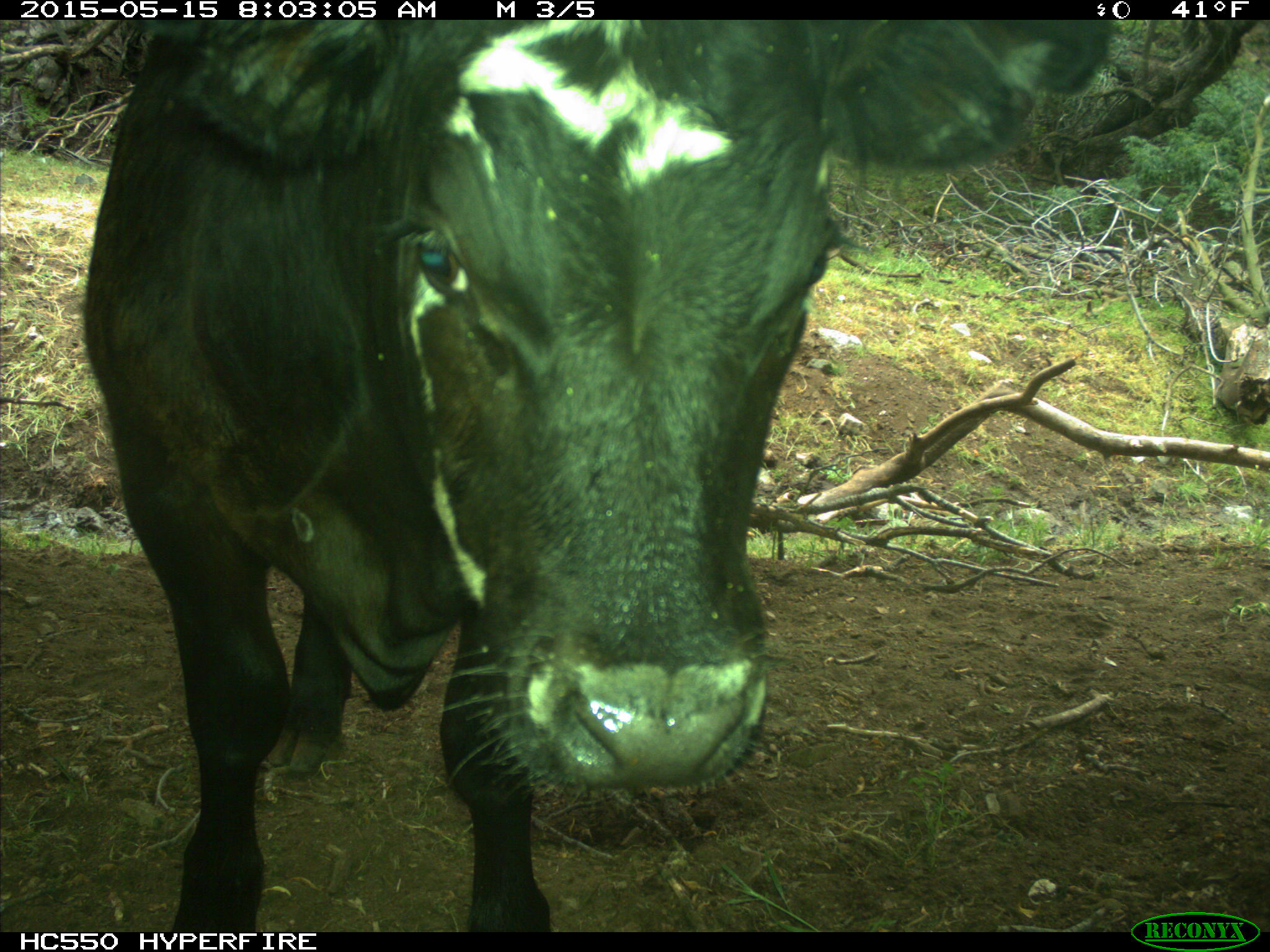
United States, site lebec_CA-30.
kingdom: Animalia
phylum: Chordata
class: Mammalia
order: Artiodactyla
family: Bovidae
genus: Bos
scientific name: Bos taurus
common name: domestic cow